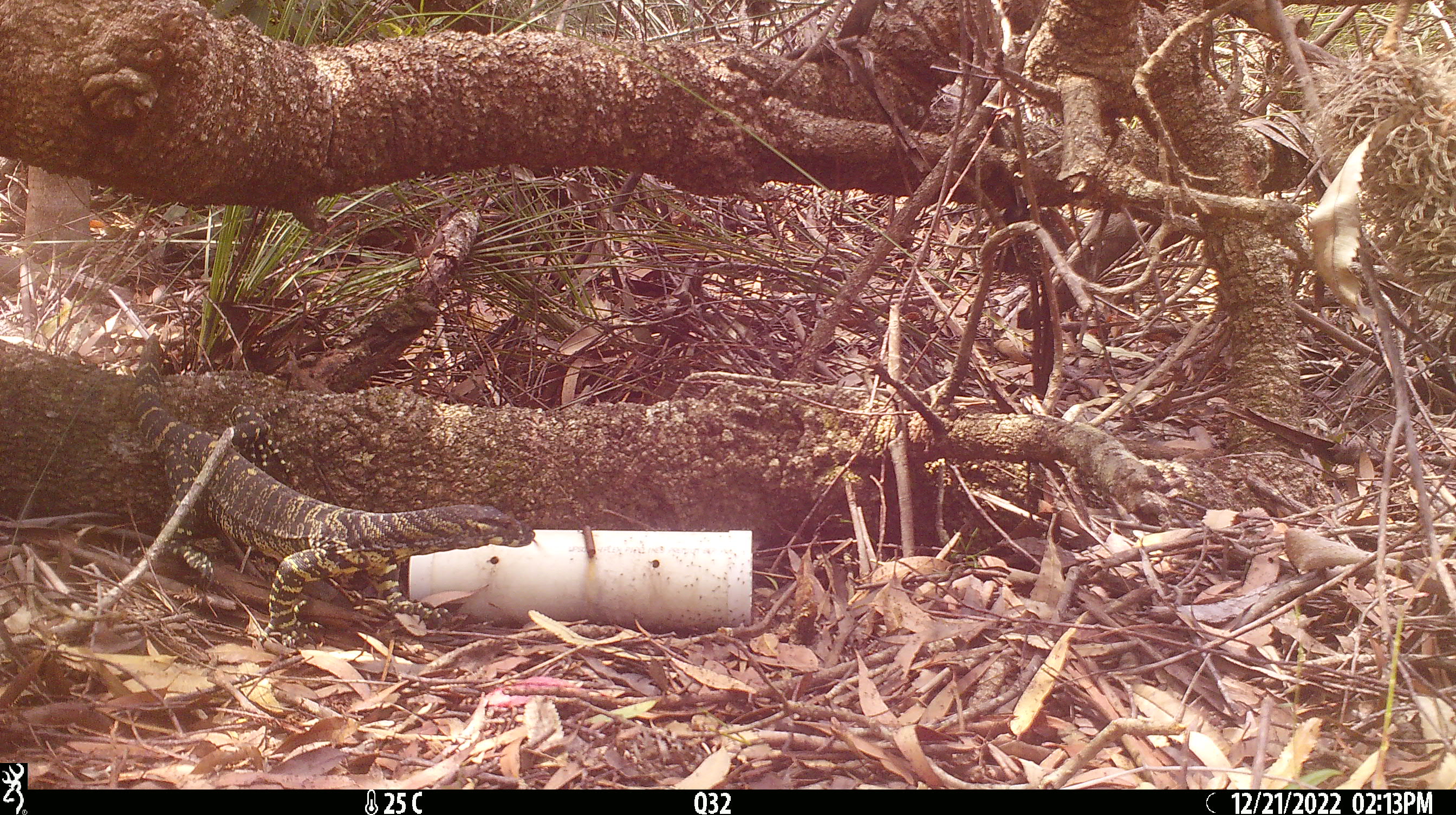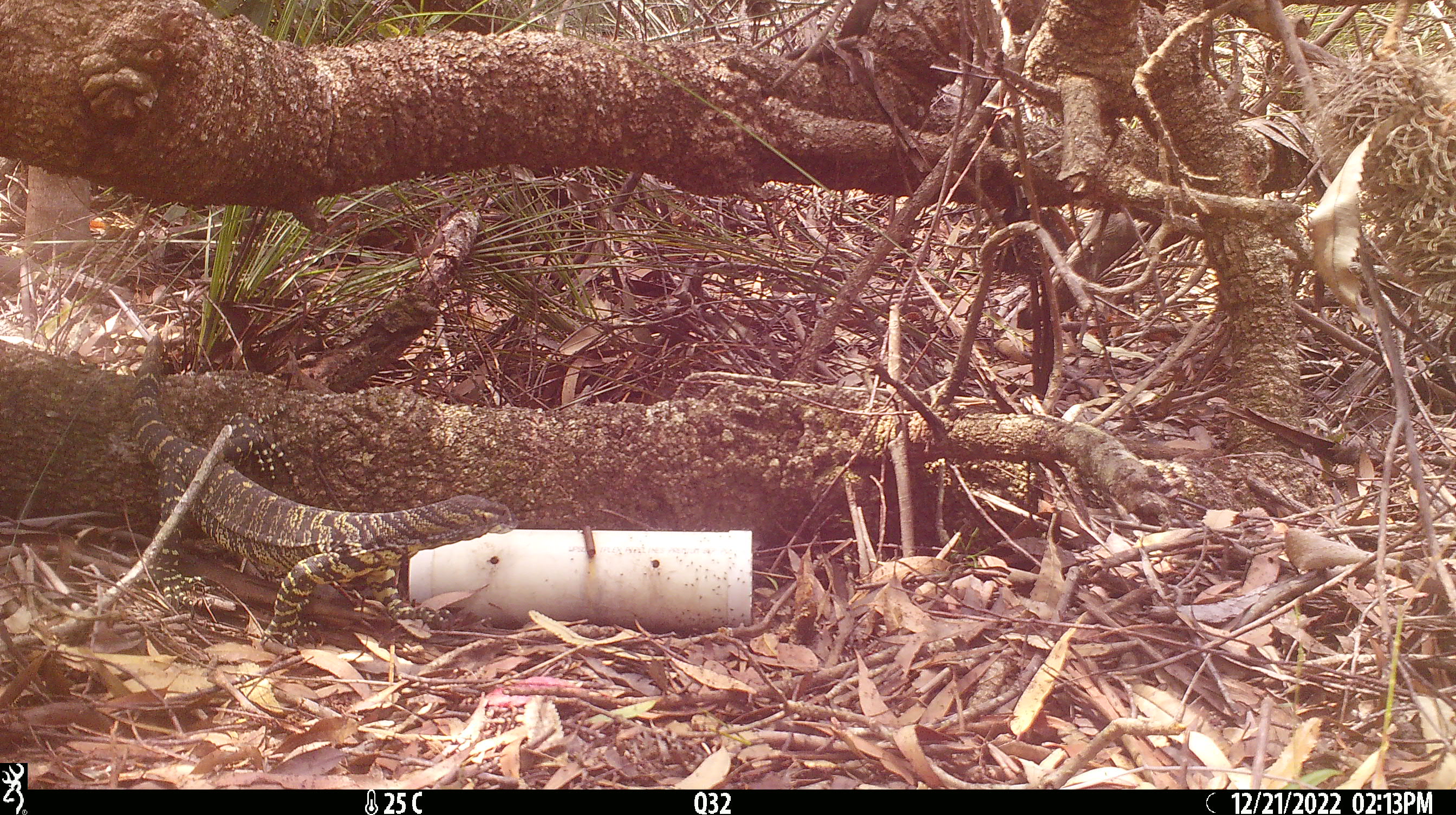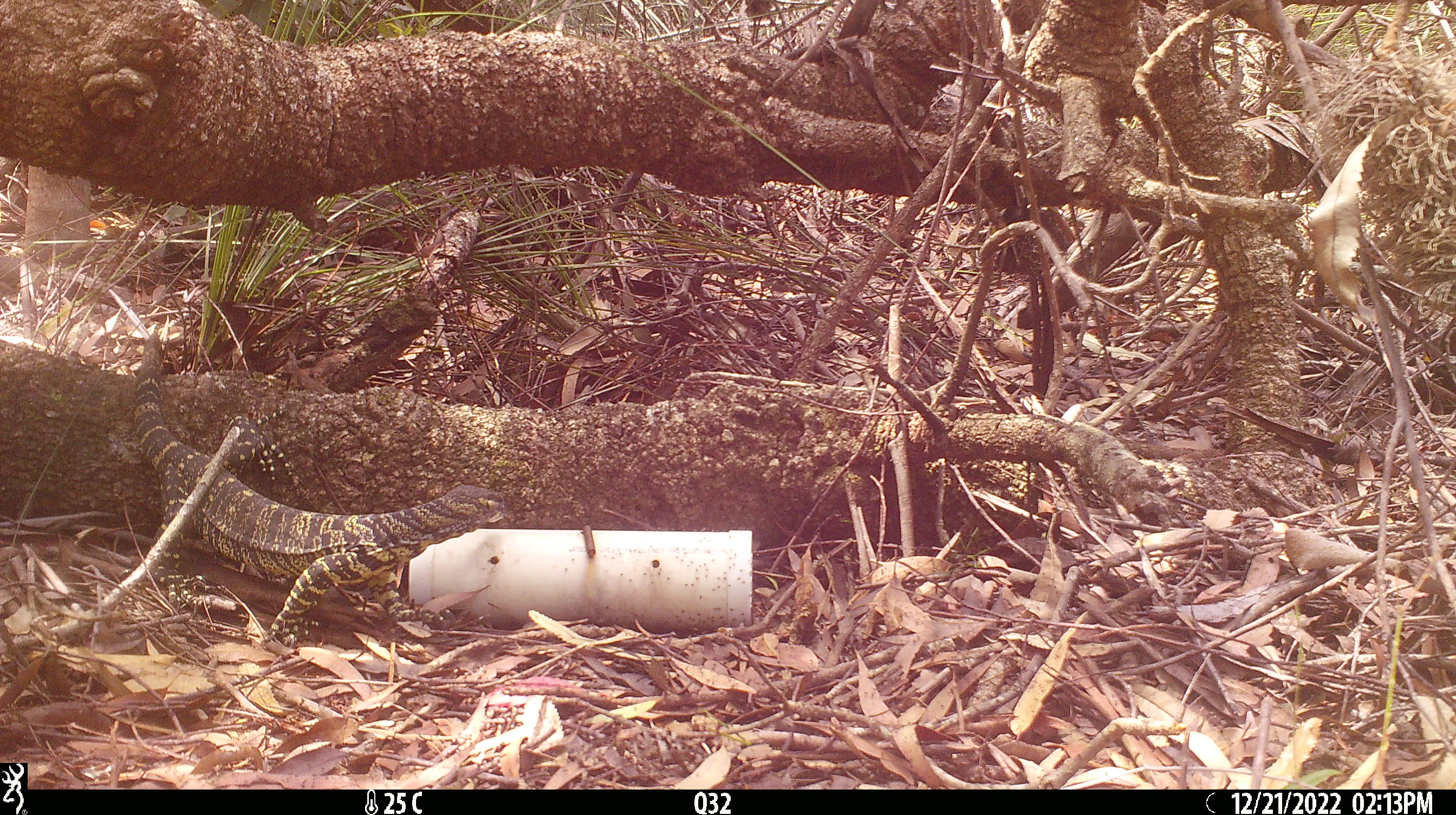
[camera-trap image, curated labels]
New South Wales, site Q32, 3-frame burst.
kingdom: Animalia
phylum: Chordata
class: Reptilia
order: Squamata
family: Varanidae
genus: Varanus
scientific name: Varanus varius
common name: lace monitor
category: goanna